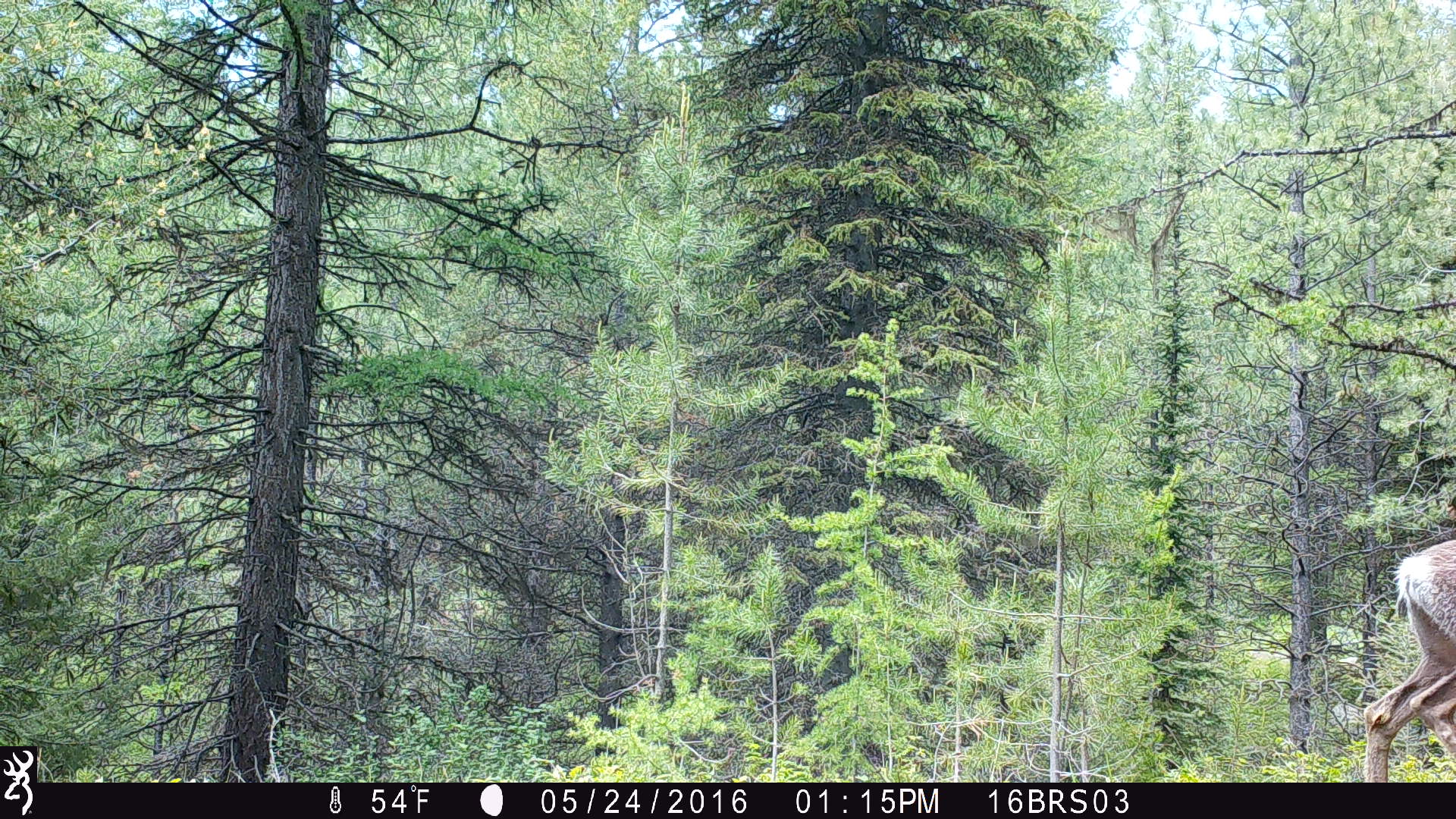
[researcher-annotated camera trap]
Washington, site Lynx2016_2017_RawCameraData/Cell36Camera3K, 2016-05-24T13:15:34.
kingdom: Animalia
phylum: Chordata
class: Mammalia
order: Artiodactyla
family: Cervidae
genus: Odocoileus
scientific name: Odocoileus hemionus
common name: mule deer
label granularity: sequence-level